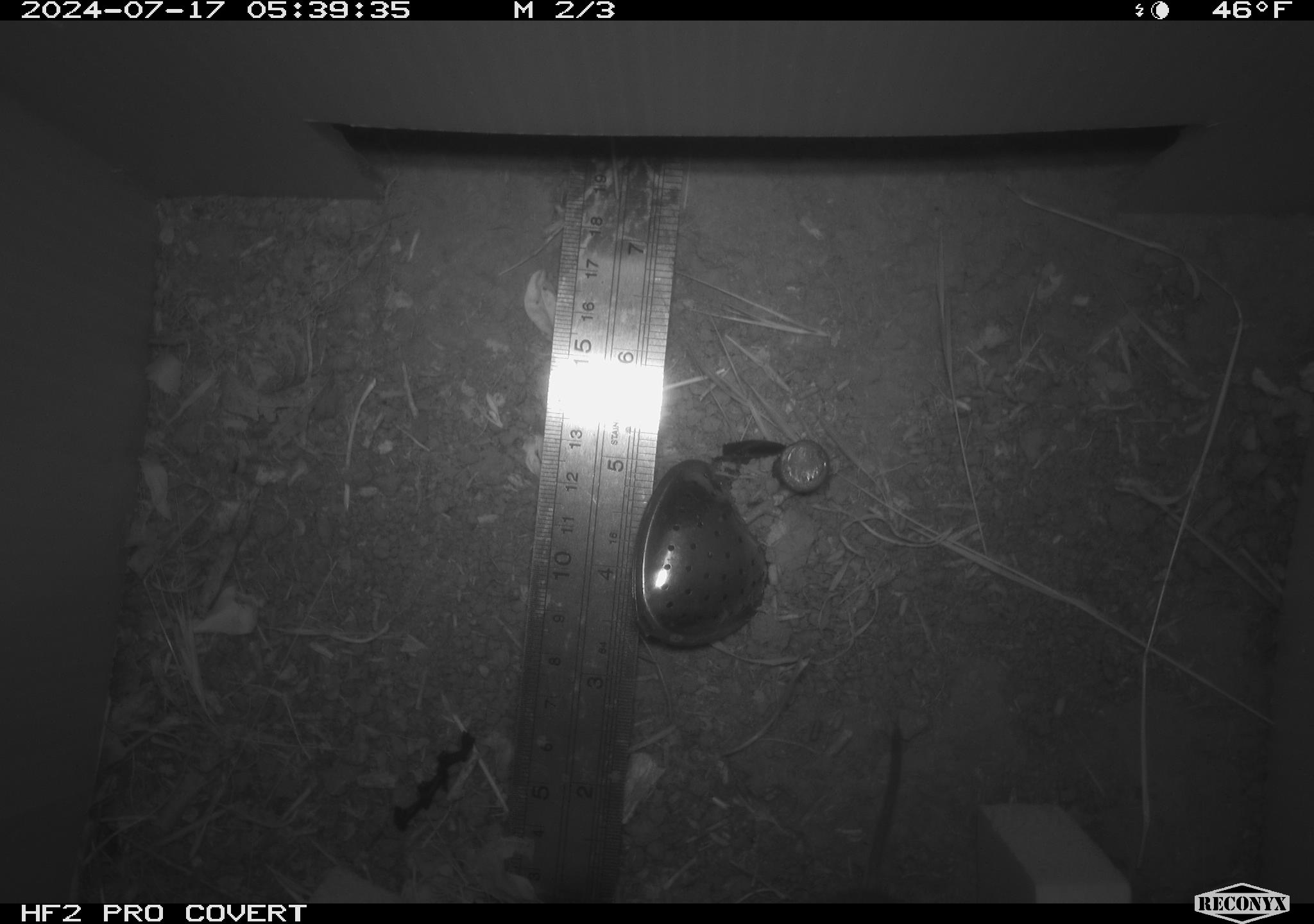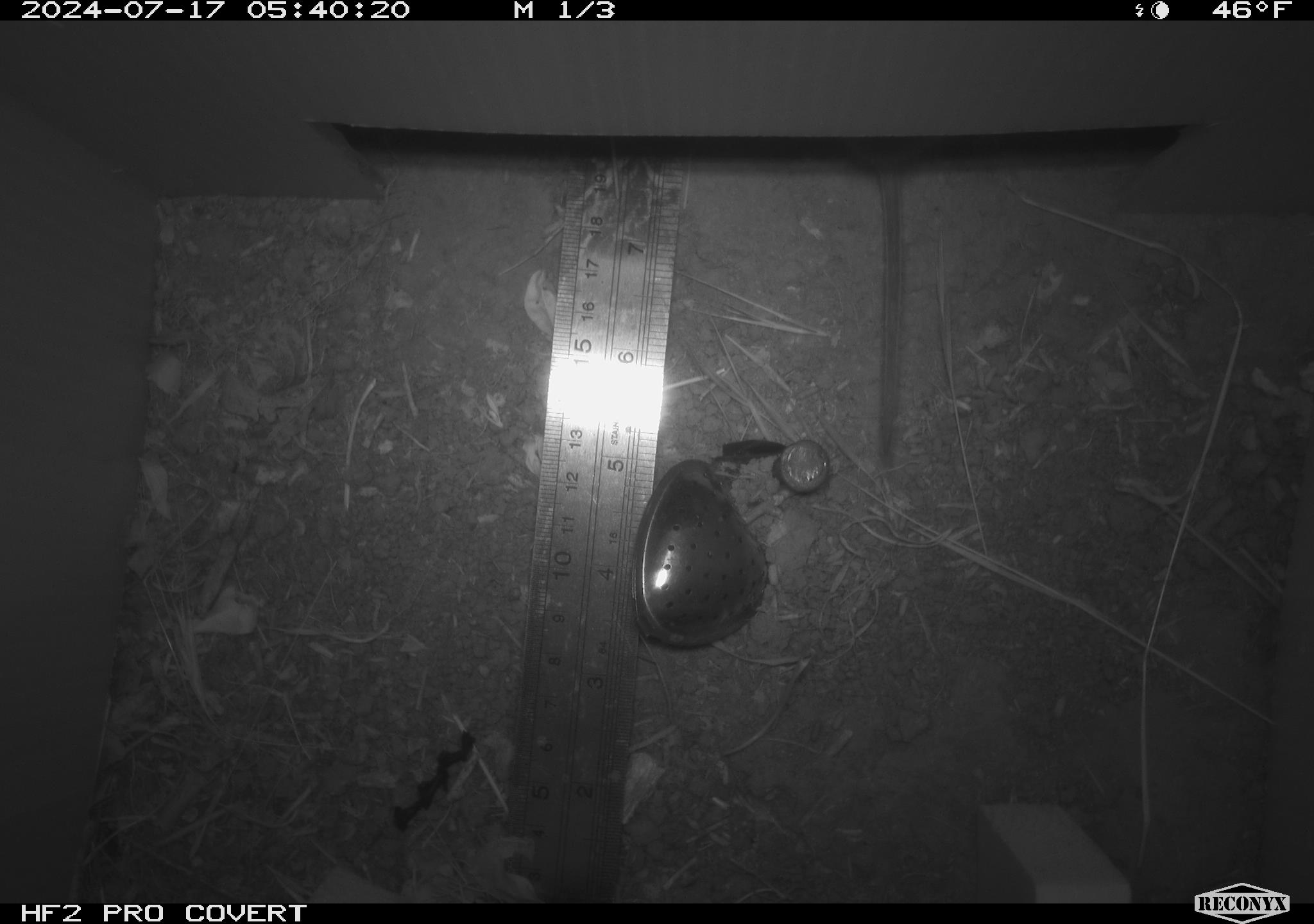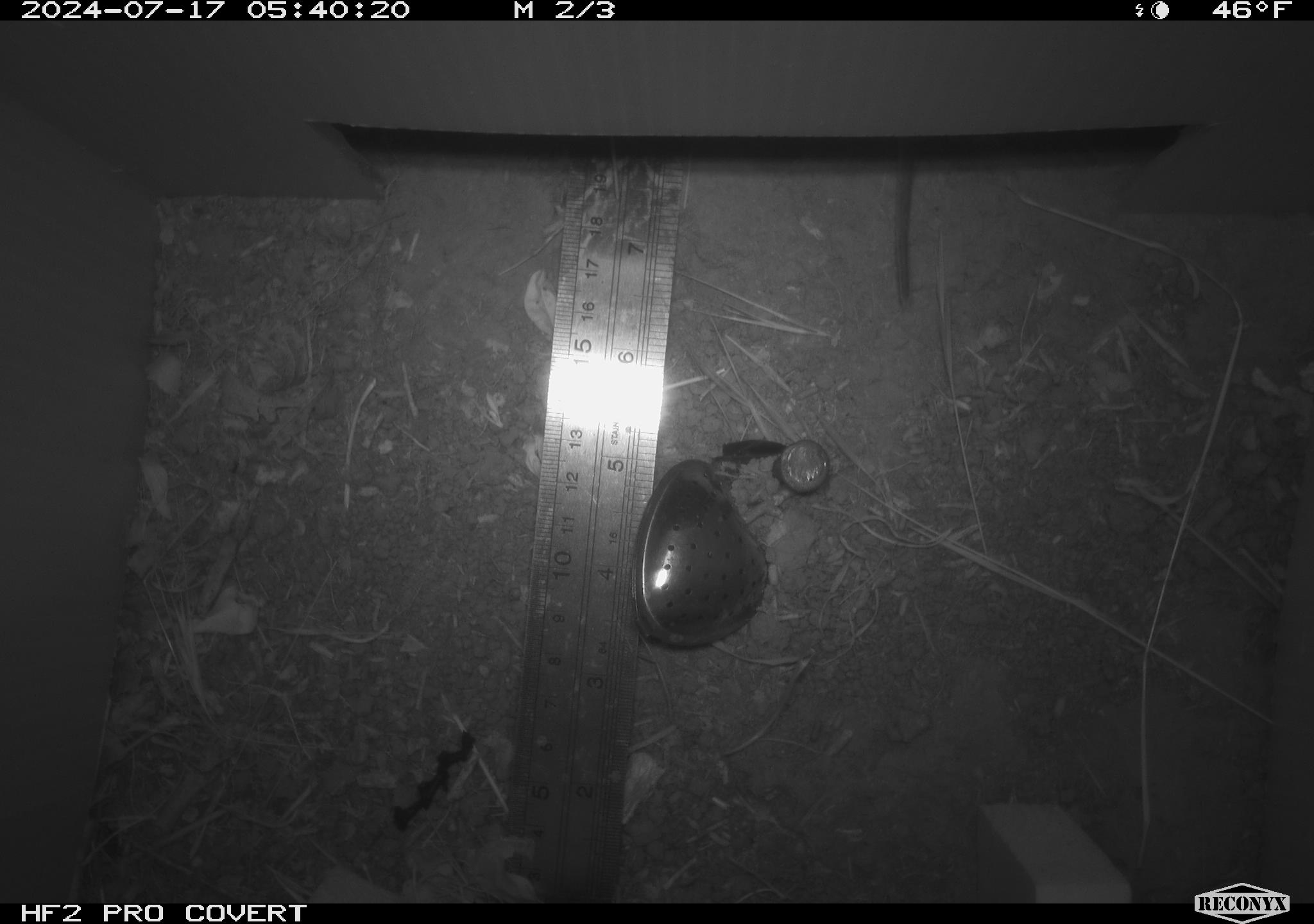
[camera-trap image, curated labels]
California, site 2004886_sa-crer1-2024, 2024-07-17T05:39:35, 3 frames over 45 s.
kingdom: Animalia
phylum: Chordata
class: Mammalia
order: Rodentia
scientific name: Rodentia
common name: mouse species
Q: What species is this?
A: Mouse species (Rodentia).